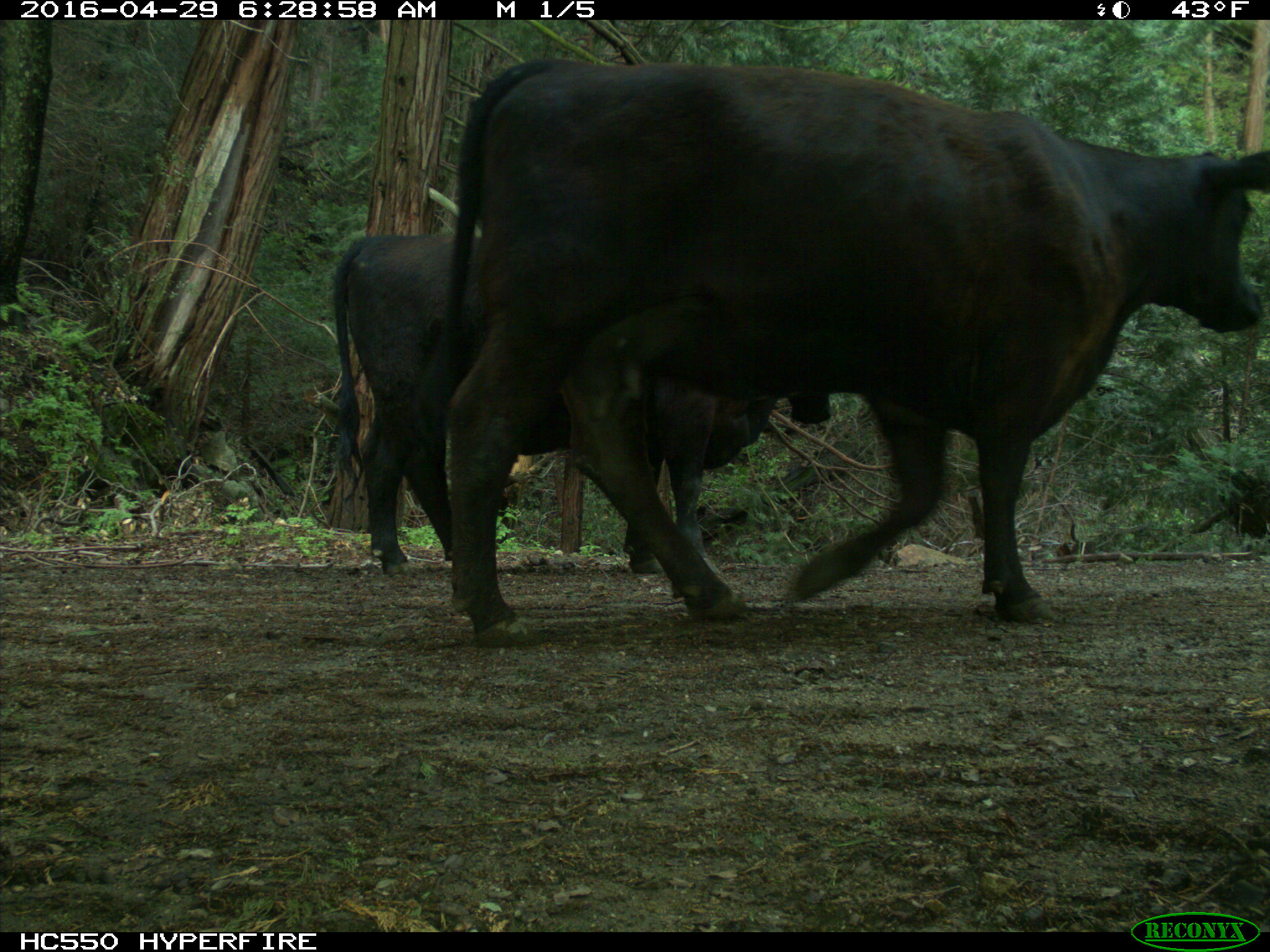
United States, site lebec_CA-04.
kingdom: Animalia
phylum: Chordata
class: Mammalia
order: Artiodactyla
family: Bovidae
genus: Bos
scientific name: Bos taurus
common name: domestic cow